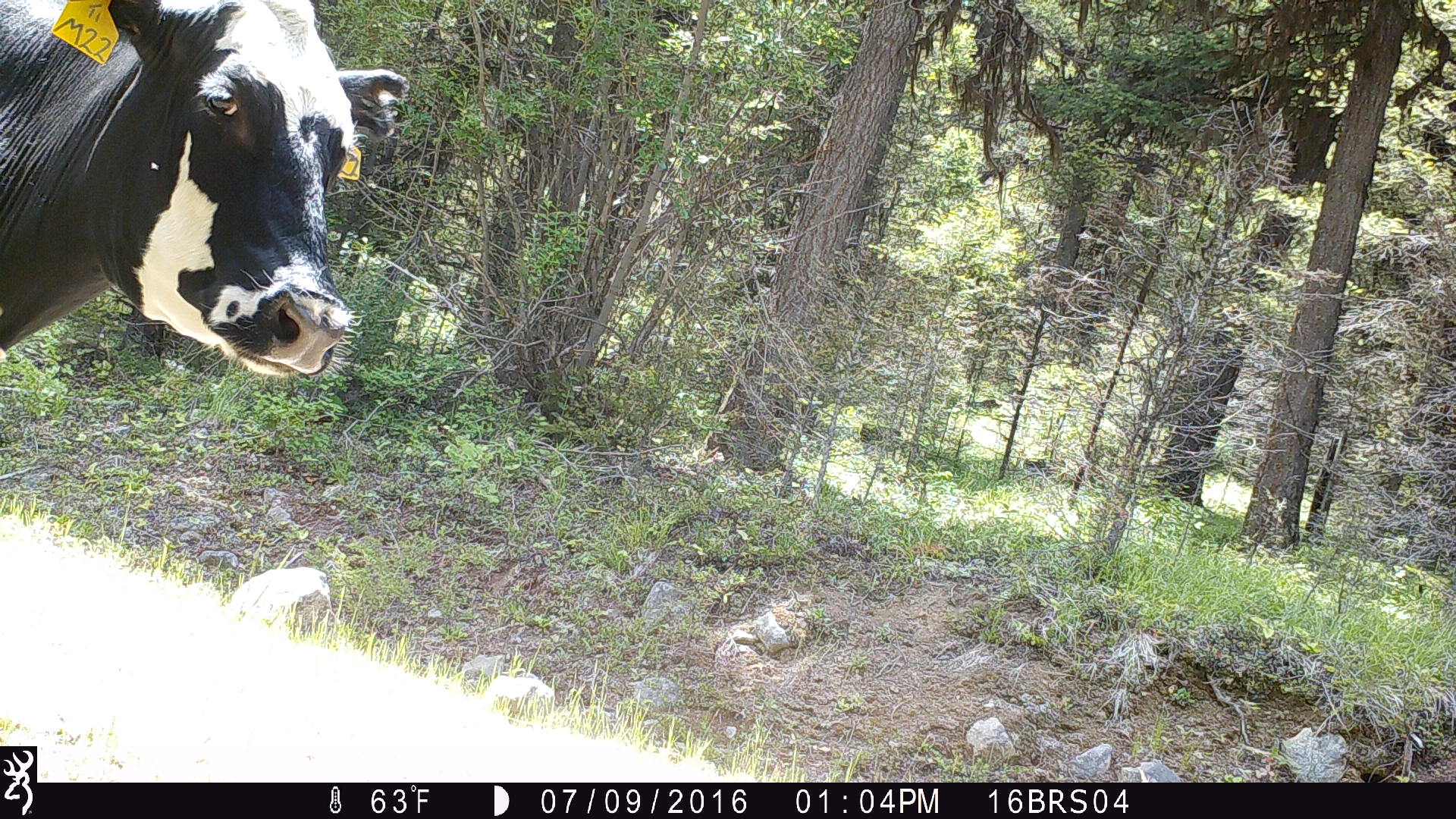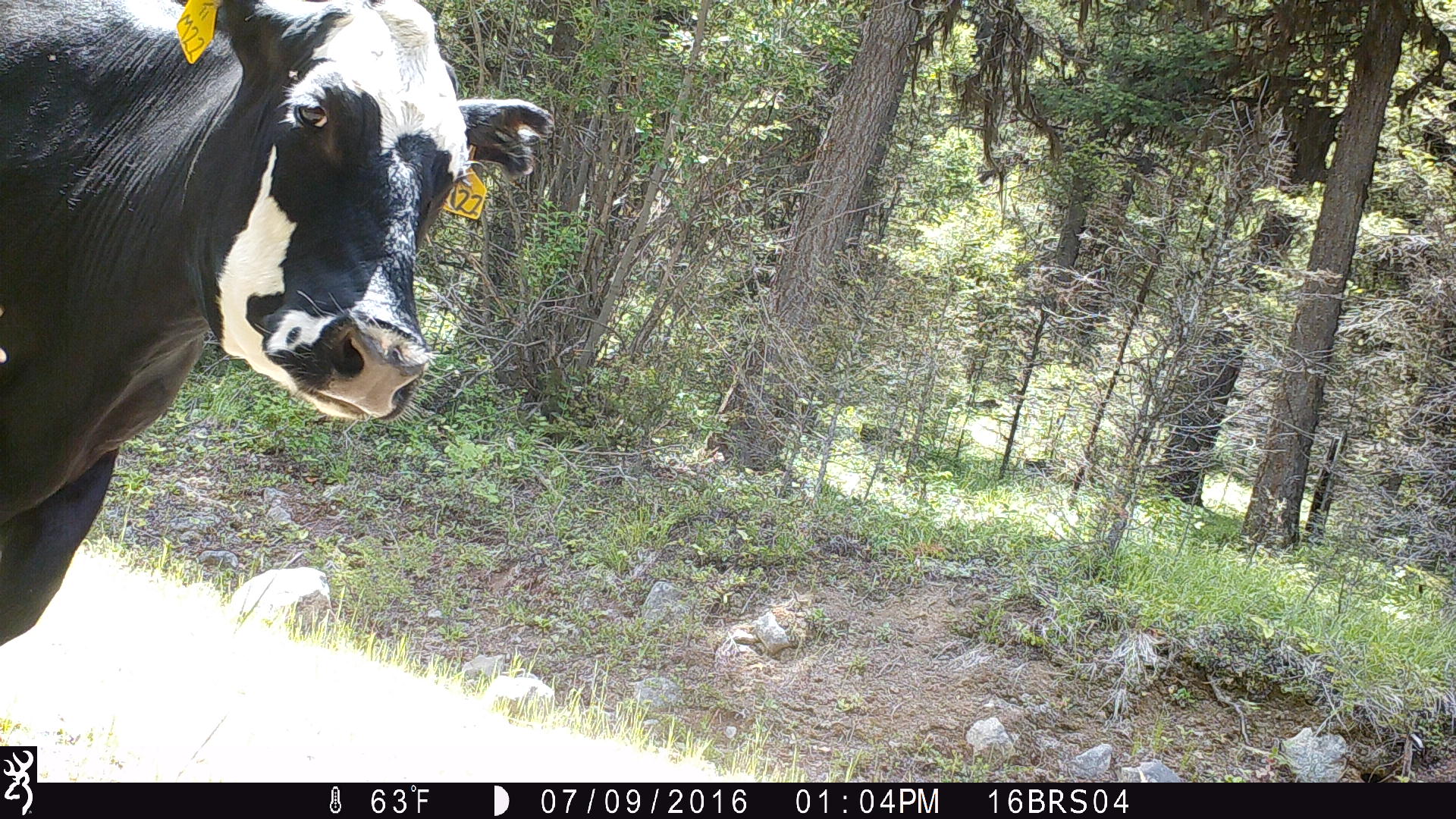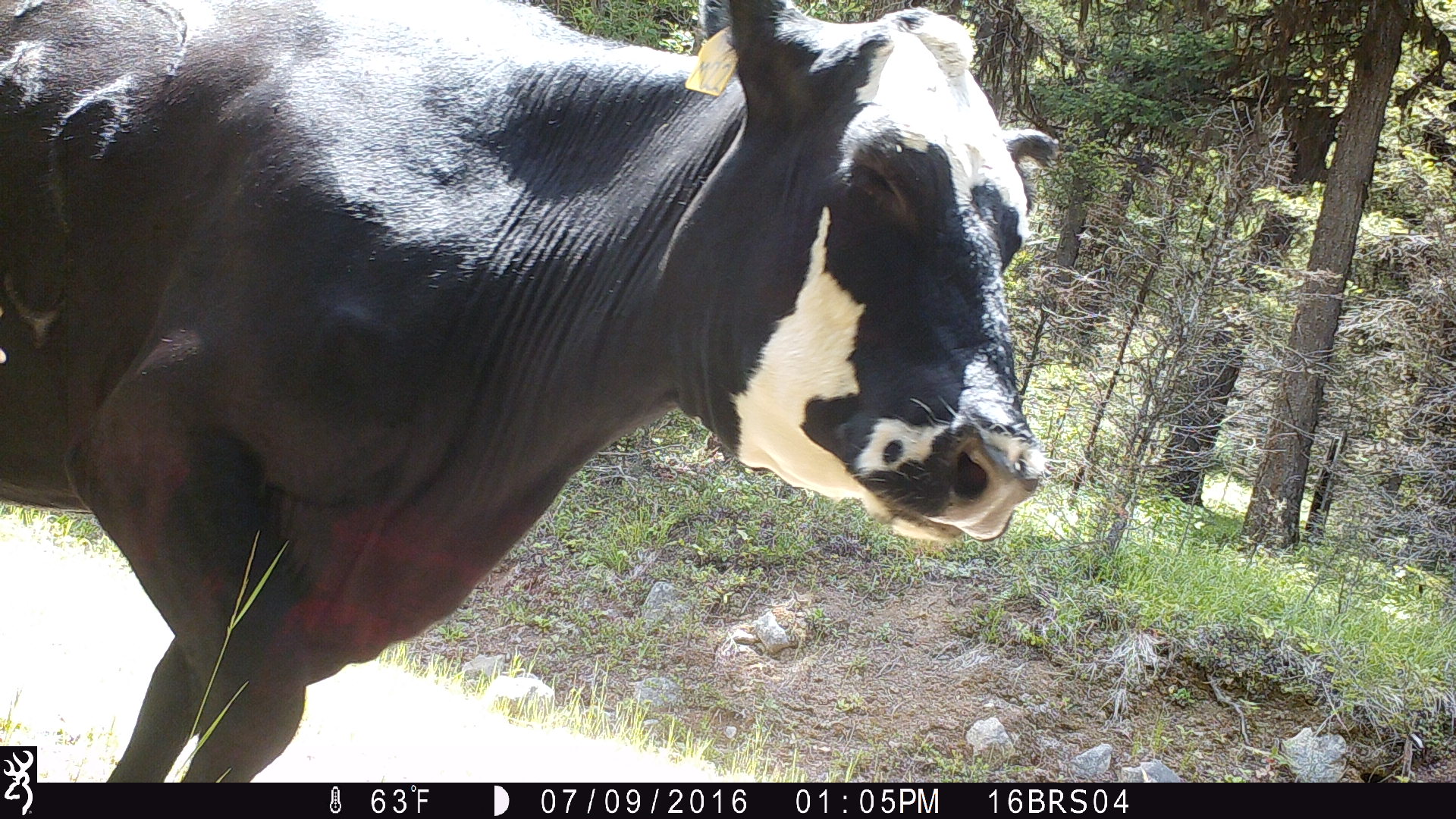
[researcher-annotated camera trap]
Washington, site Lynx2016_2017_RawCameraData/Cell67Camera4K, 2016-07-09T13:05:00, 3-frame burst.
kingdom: Animalia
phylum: Chordata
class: Mammalia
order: Artiodactyla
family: Bovidae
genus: Bos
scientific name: Bos taurus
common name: domestic cattle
Domestic cattle (Bos taurus). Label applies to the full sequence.